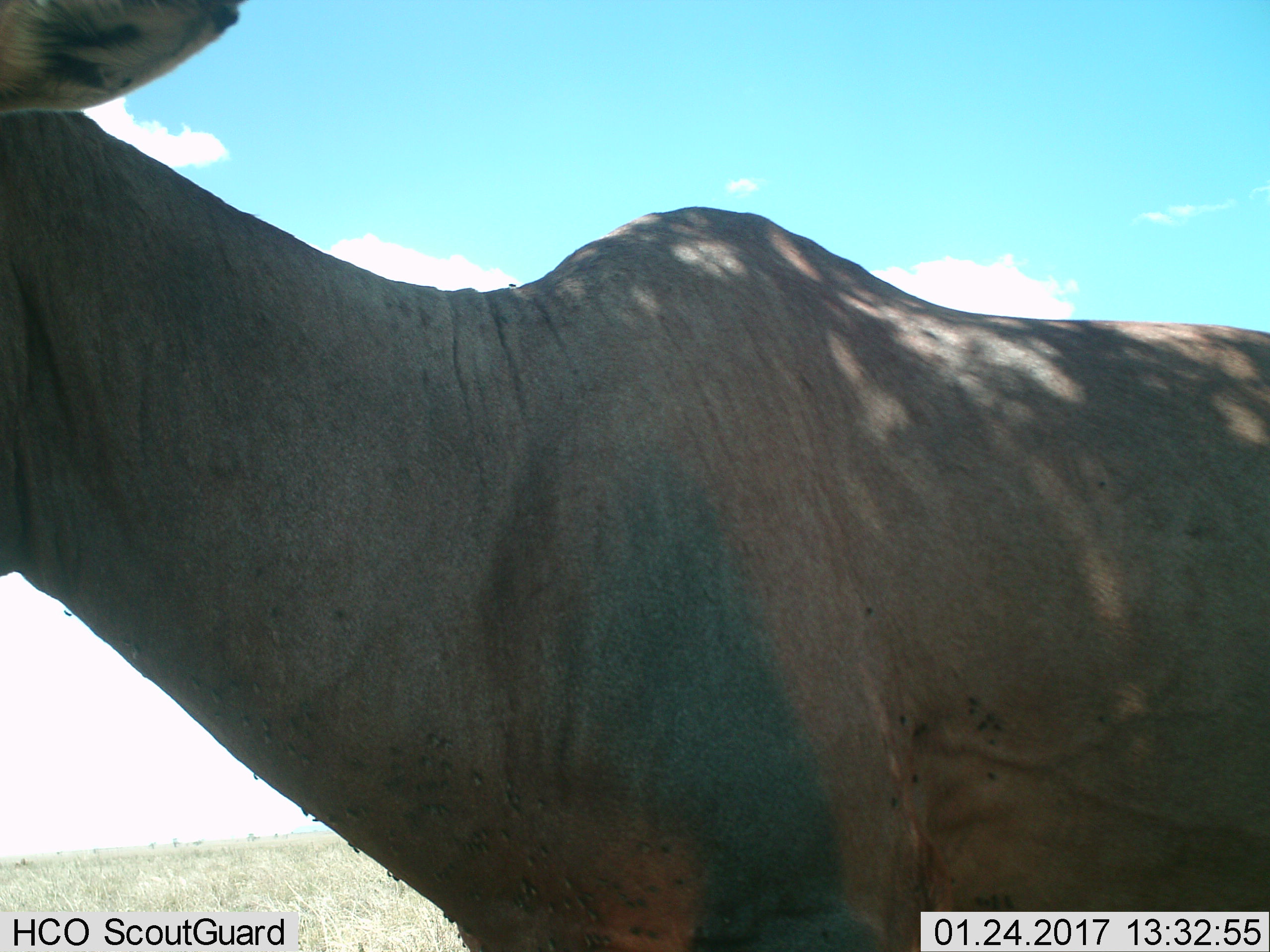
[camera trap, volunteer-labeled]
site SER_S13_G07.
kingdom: Animalia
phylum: Chordata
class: Mammalia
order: Artiodactyla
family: Bovidae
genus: Damaliscus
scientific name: Damaliscus lunatus jimela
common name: topi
Topi (Damaliscus lunatus jimela), count 1. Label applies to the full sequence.